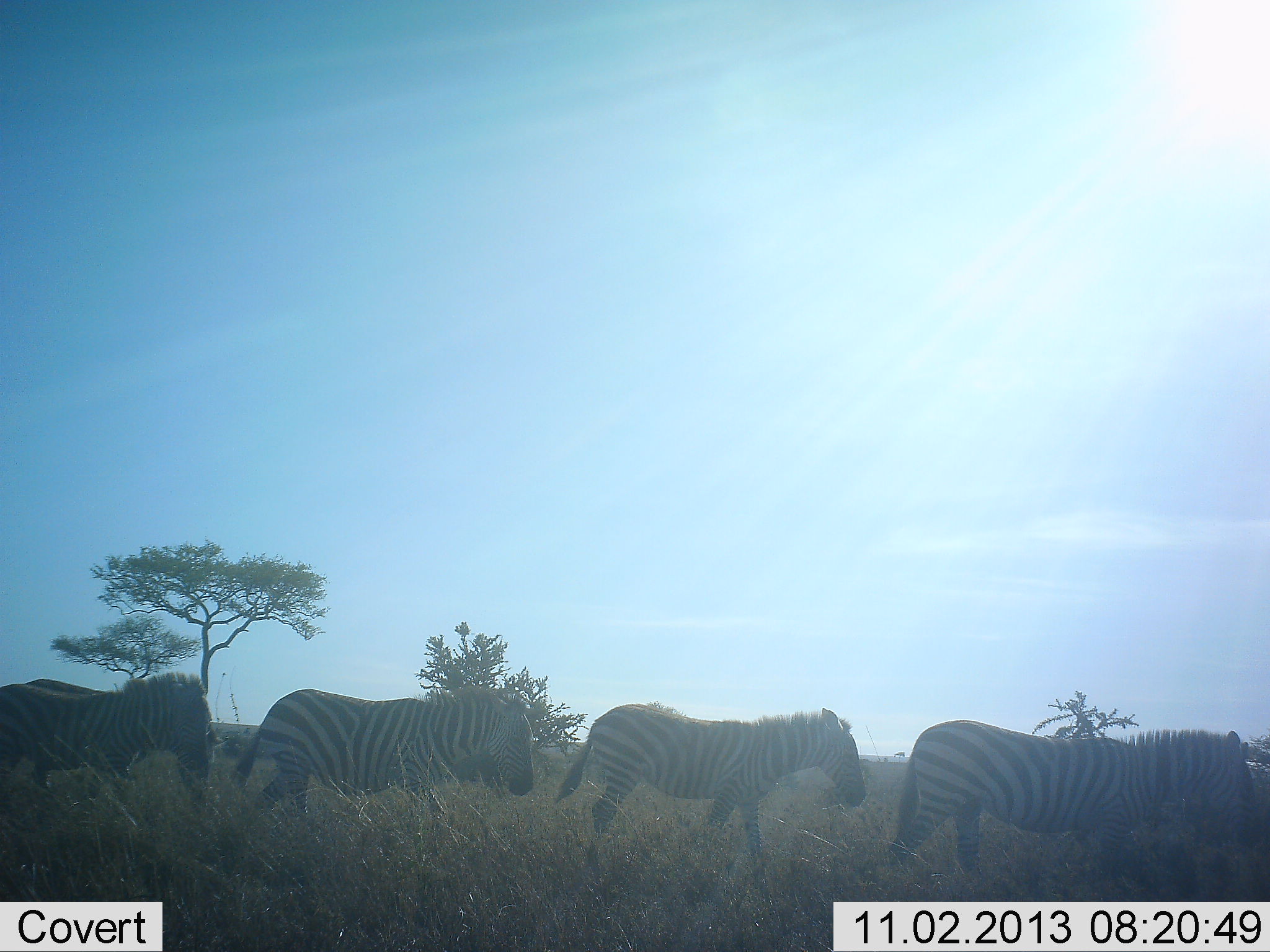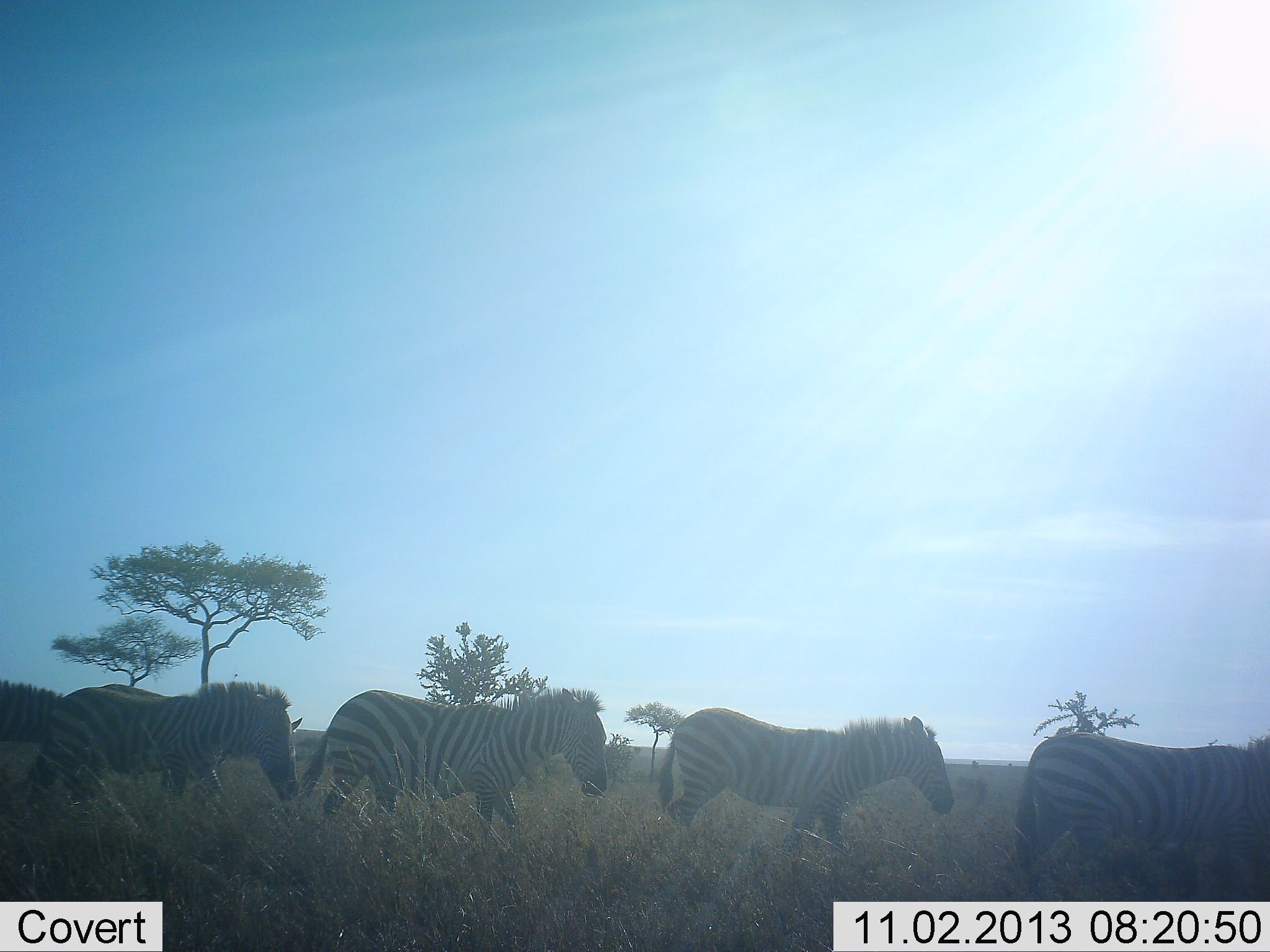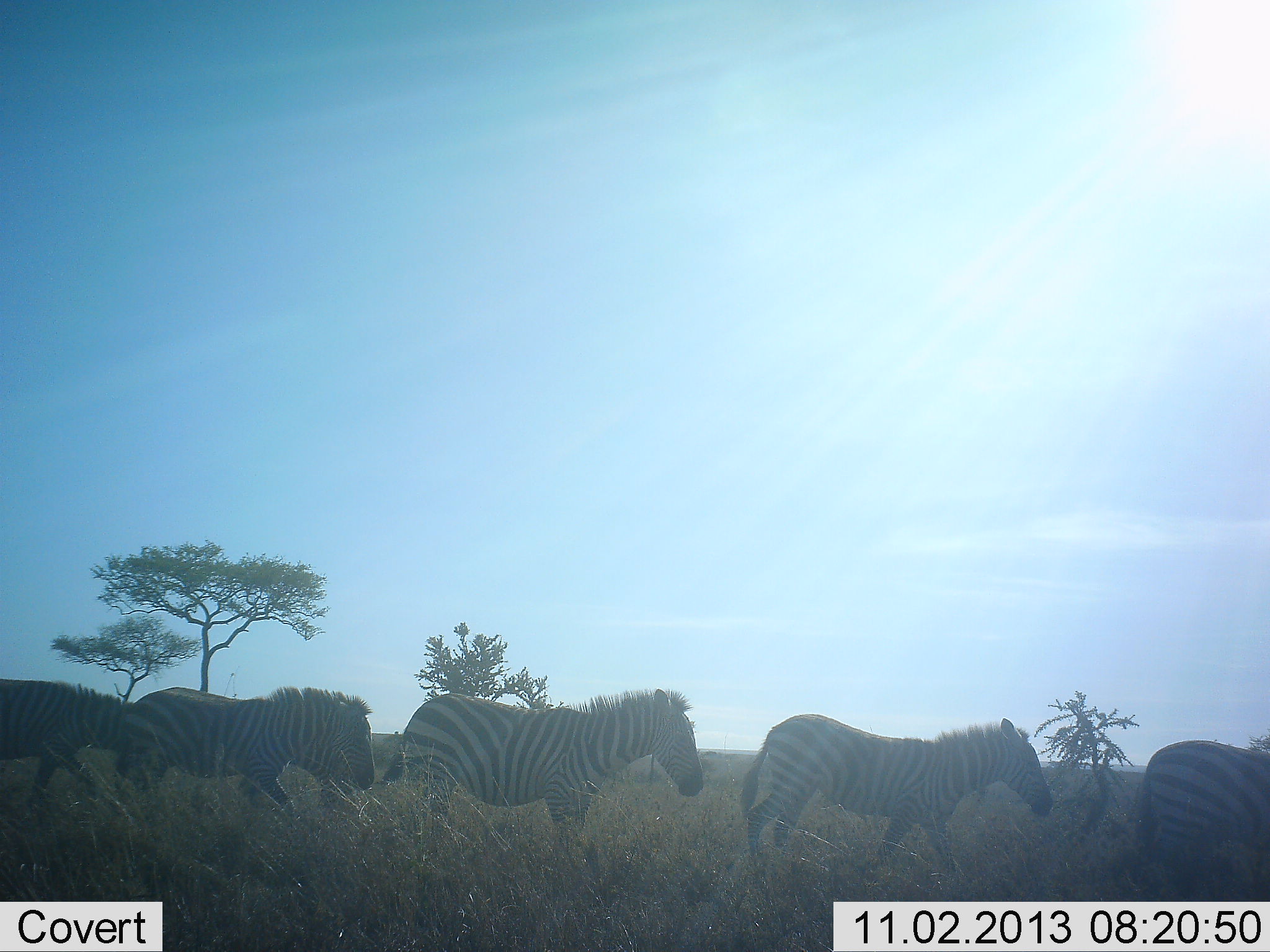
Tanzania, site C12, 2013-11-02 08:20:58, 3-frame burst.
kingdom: Animalia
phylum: Chordata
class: Mammalia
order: Perissodactyla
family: Equidae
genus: Equus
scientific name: Equus quagga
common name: plains zebra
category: zebra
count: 5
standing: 6%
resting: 0%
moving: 100%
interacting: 0%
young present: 2%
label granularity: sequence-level